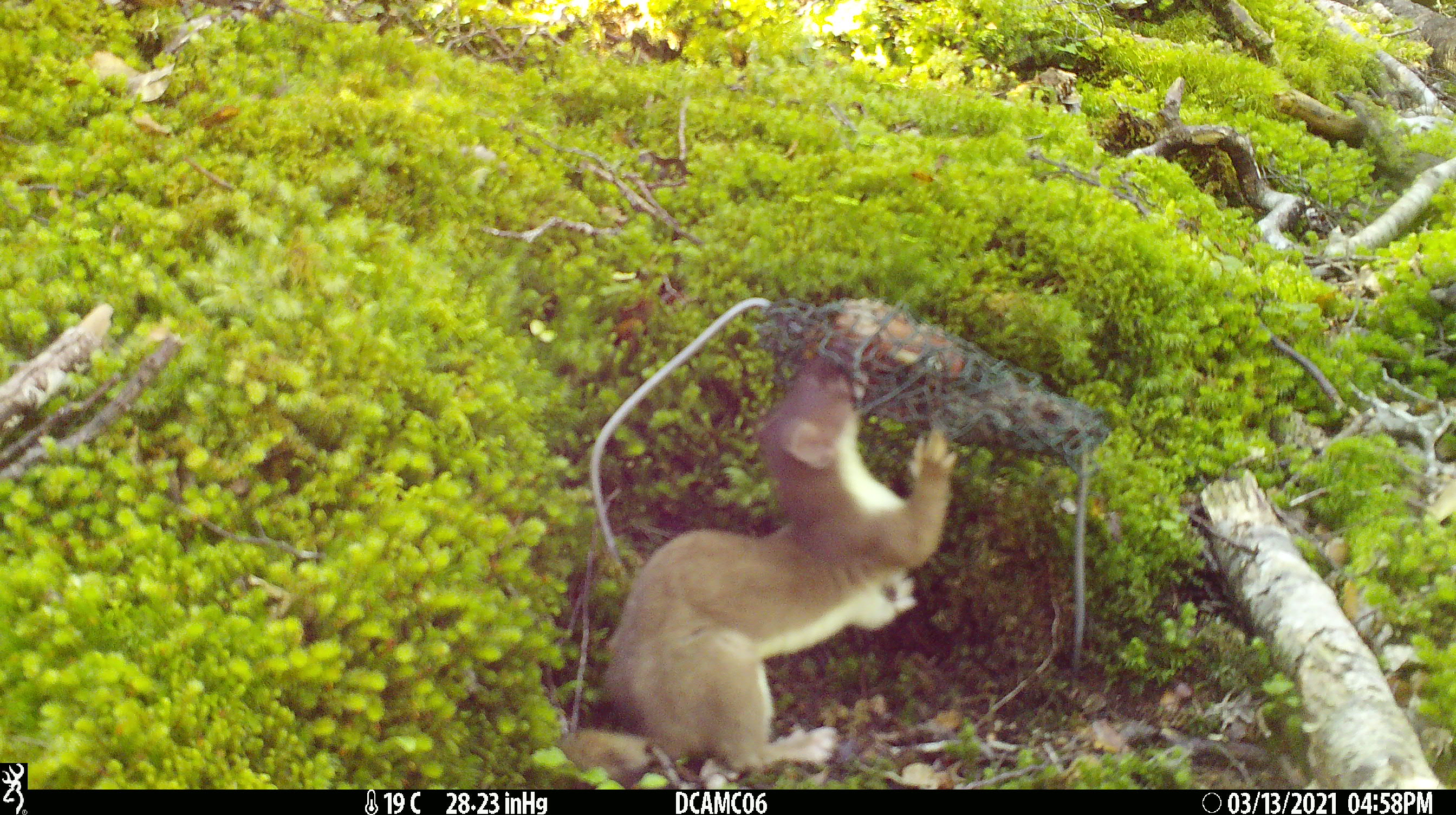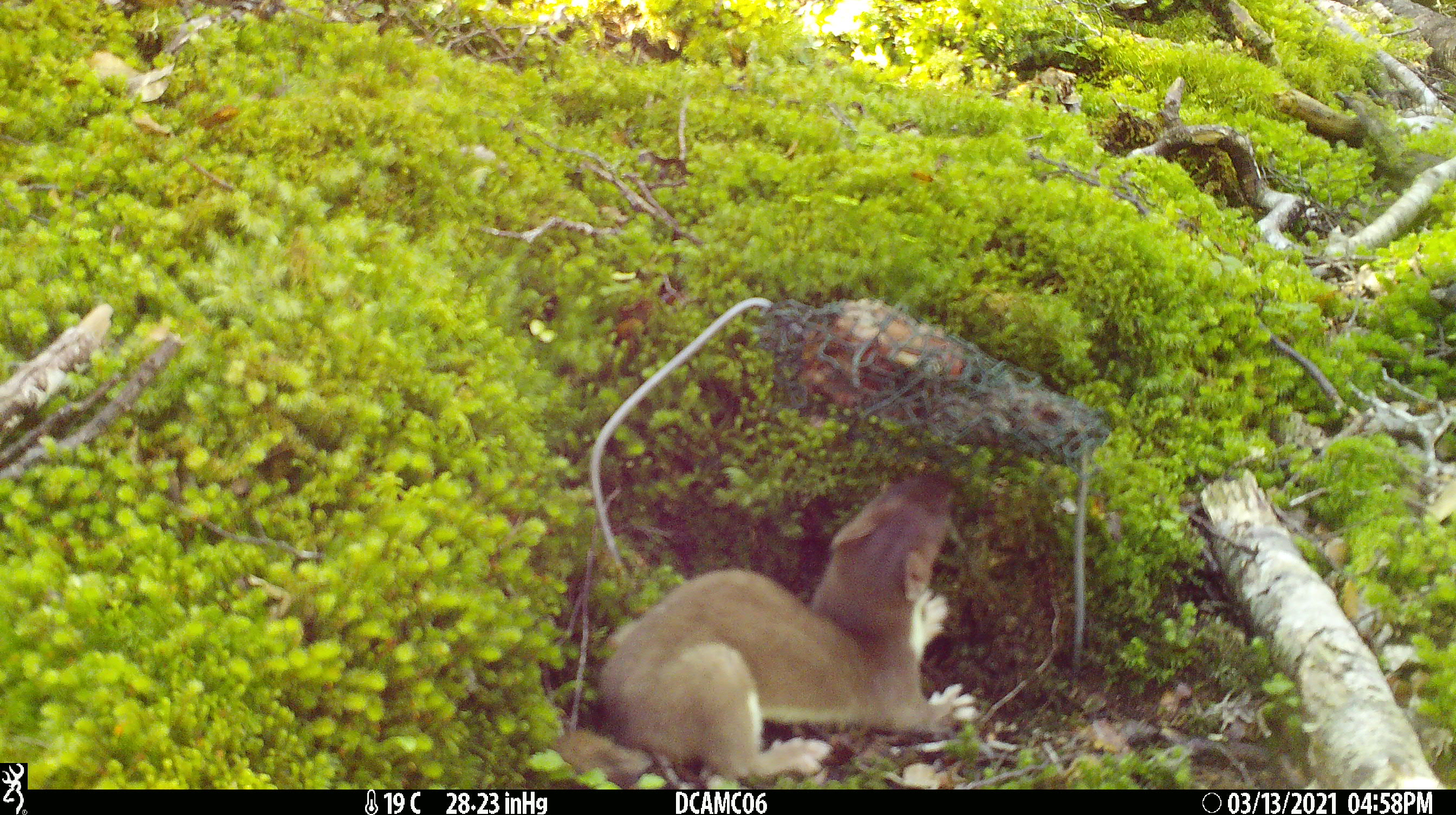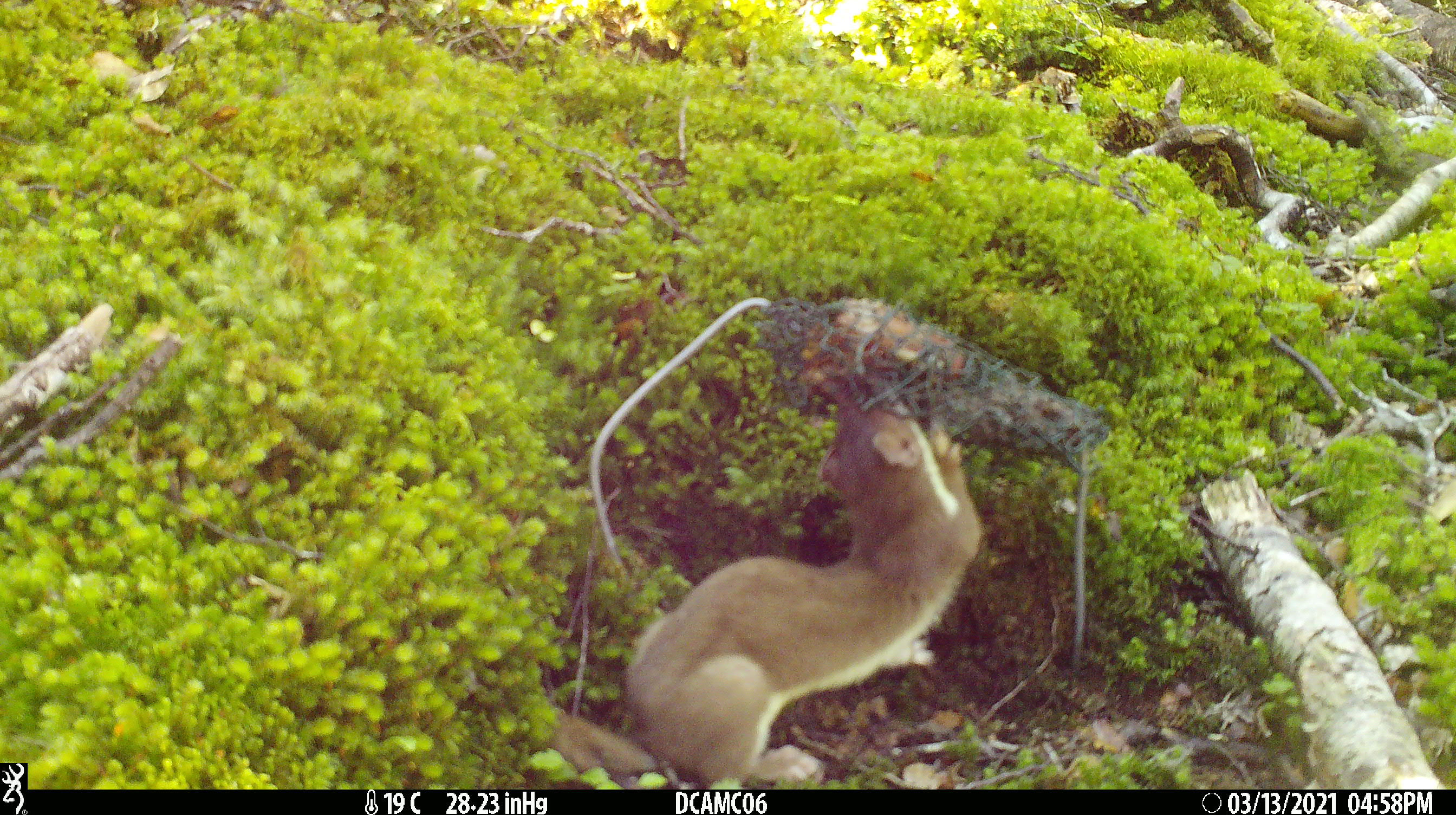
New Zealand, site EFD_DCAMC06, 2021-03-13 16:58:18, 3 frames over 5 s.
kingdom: Animalia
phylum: Chordata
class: Mammalia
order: Carnivora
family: Mustelidae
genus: Mustela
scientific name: Mustela erminea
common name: stoat